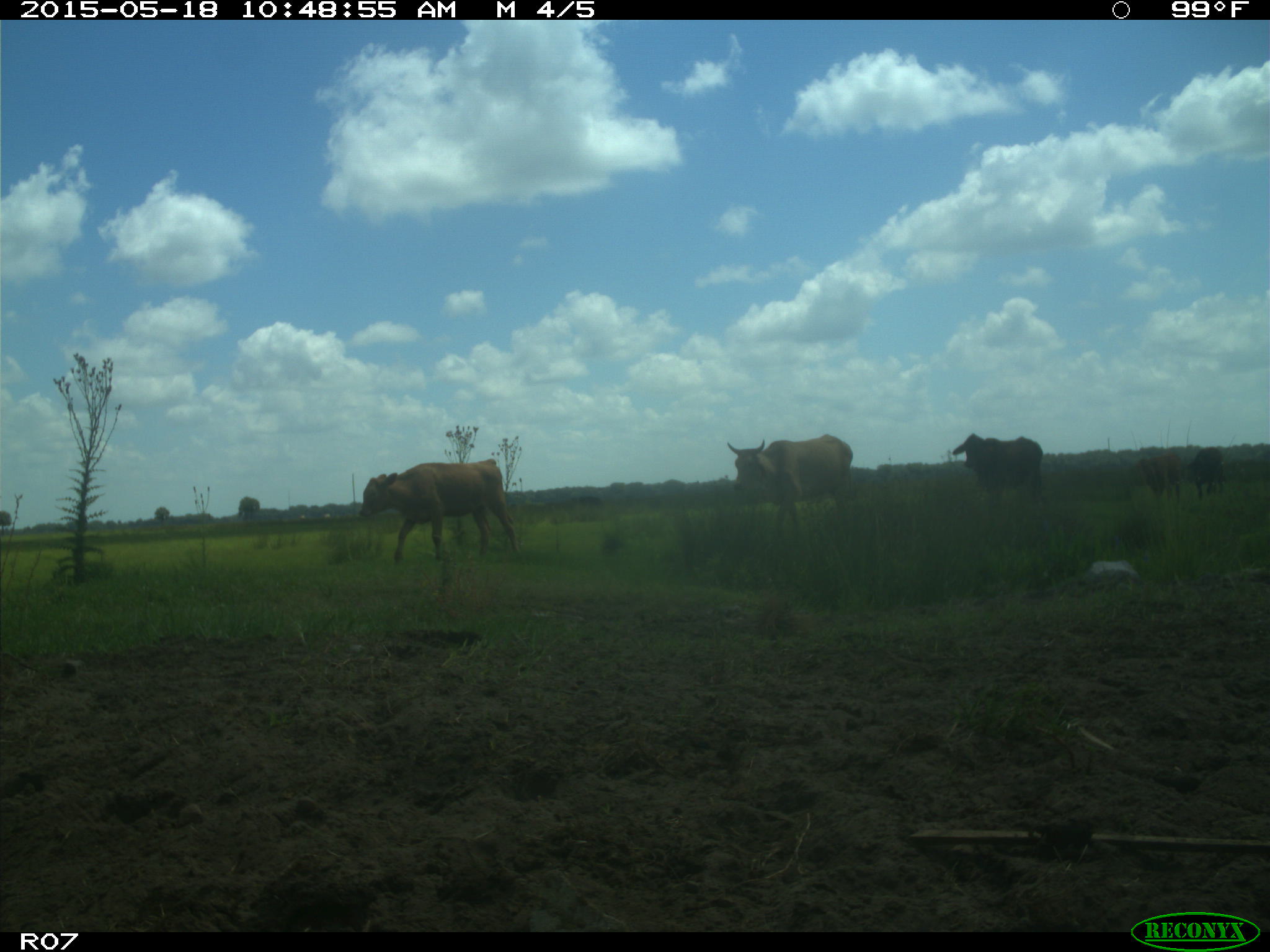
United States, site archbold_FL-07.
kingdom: Animalia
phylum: Chordata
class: Mammalia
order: Artiodactyla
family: Bovidae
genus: Bos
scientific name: Bos taurus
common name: domestic cow